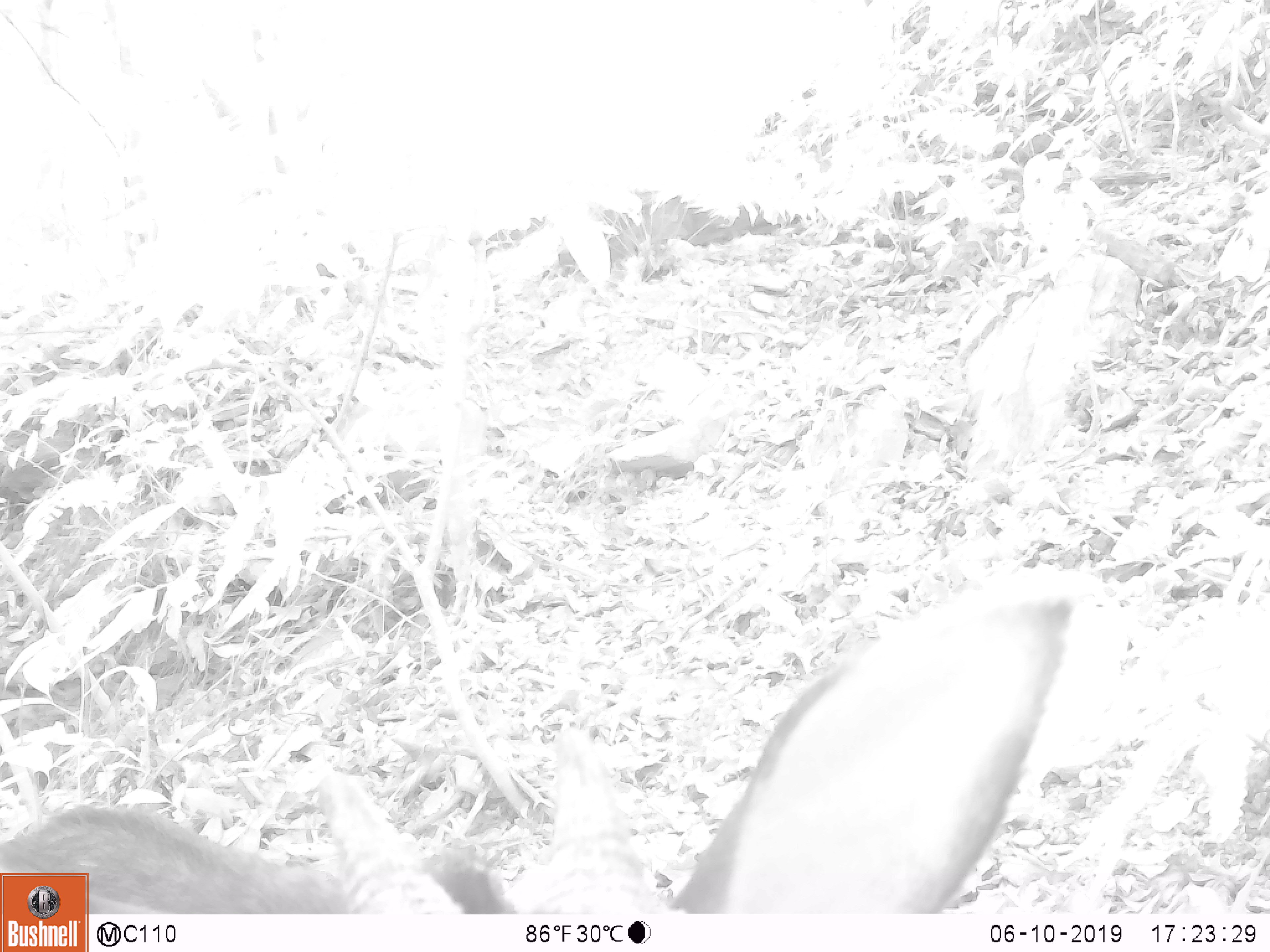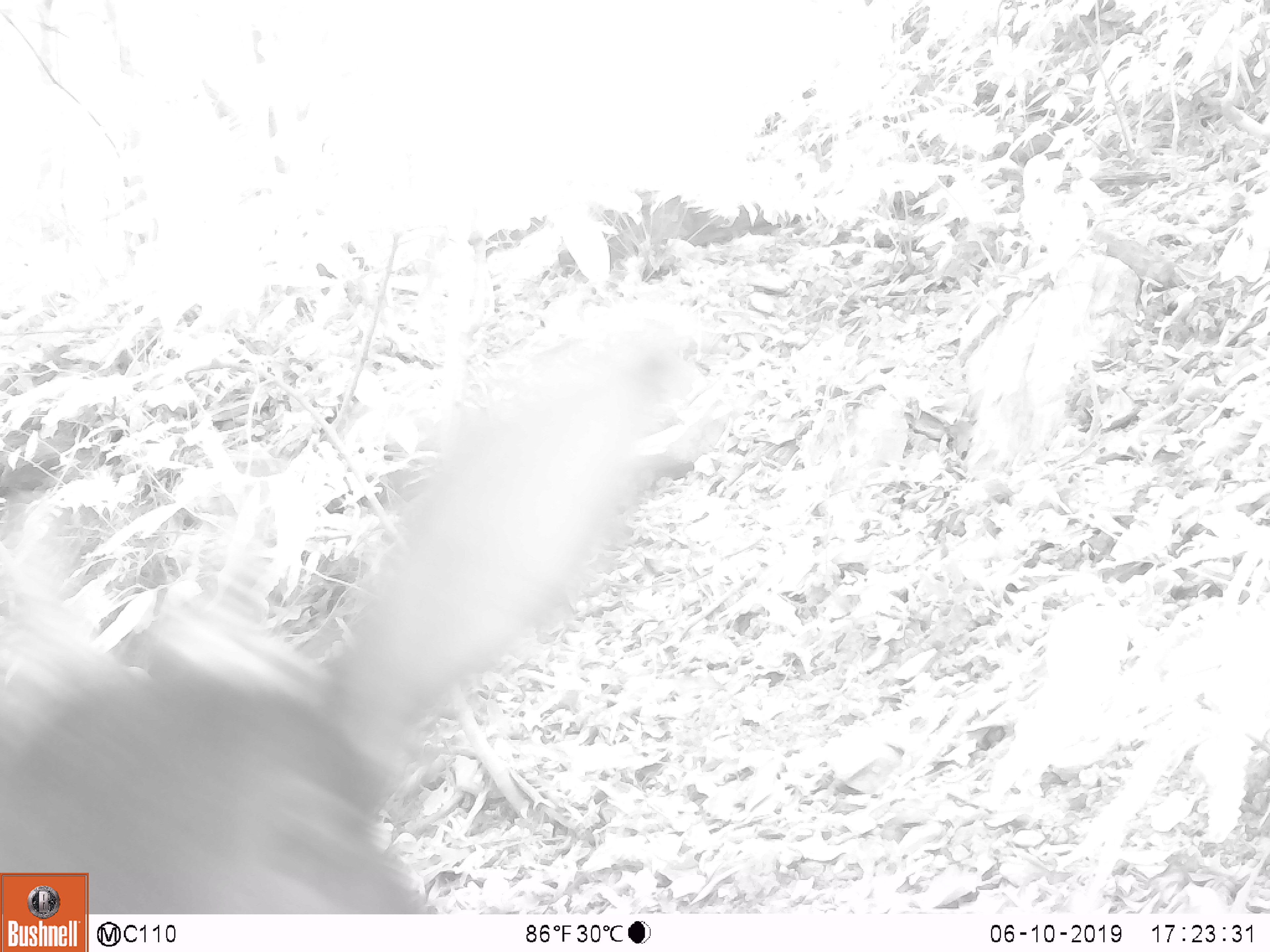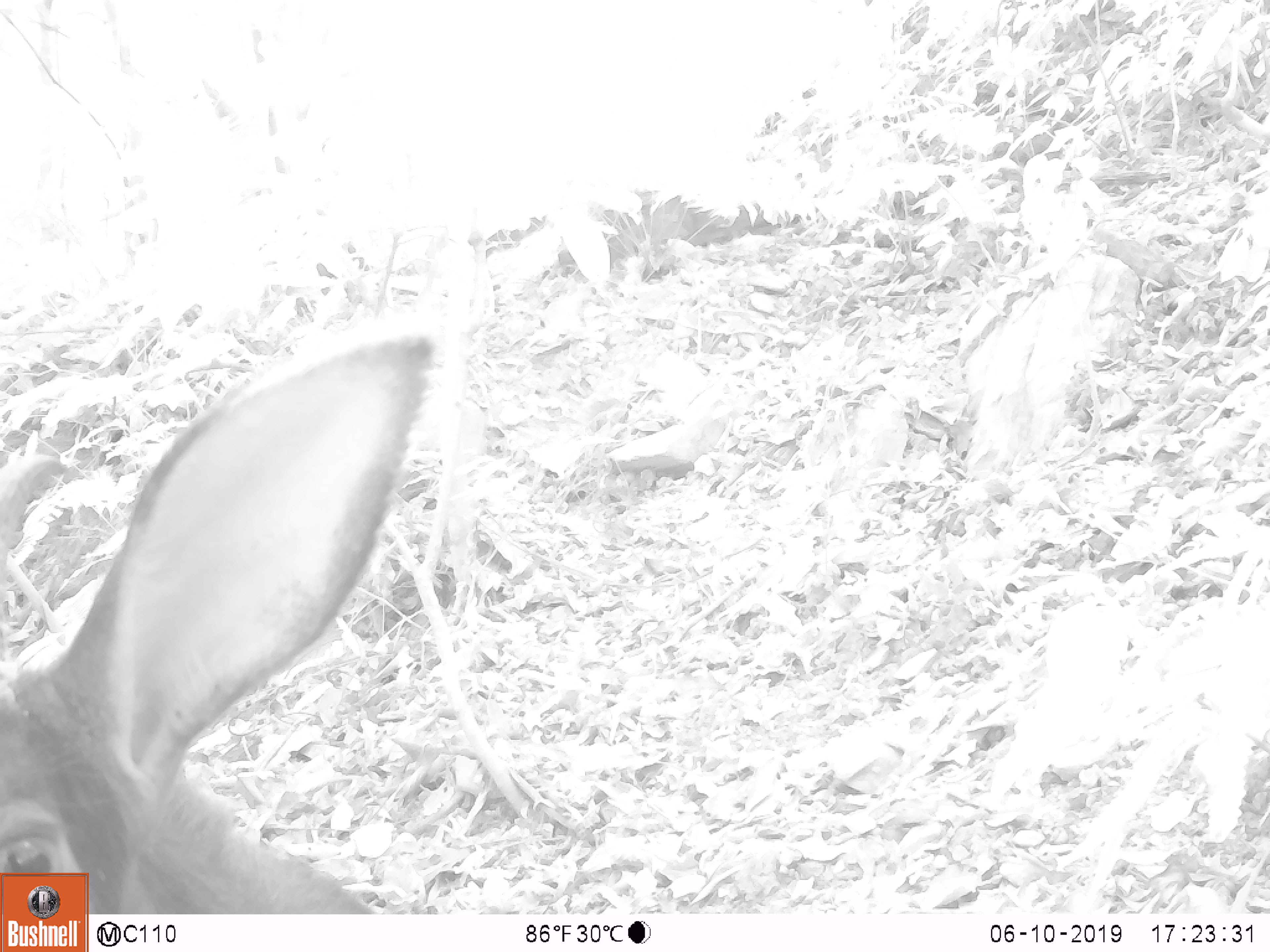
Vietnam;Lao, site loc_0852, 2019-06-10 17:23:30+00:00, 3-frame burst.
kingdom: Animalia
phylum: Chordata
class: Mammalia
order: Artiodactyla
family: Bovidae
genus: Capricornis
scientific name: Capricornis sumatraensis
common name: chinese serow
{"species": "chinese serow (Capricornis sumatraensis)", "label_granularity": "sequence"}